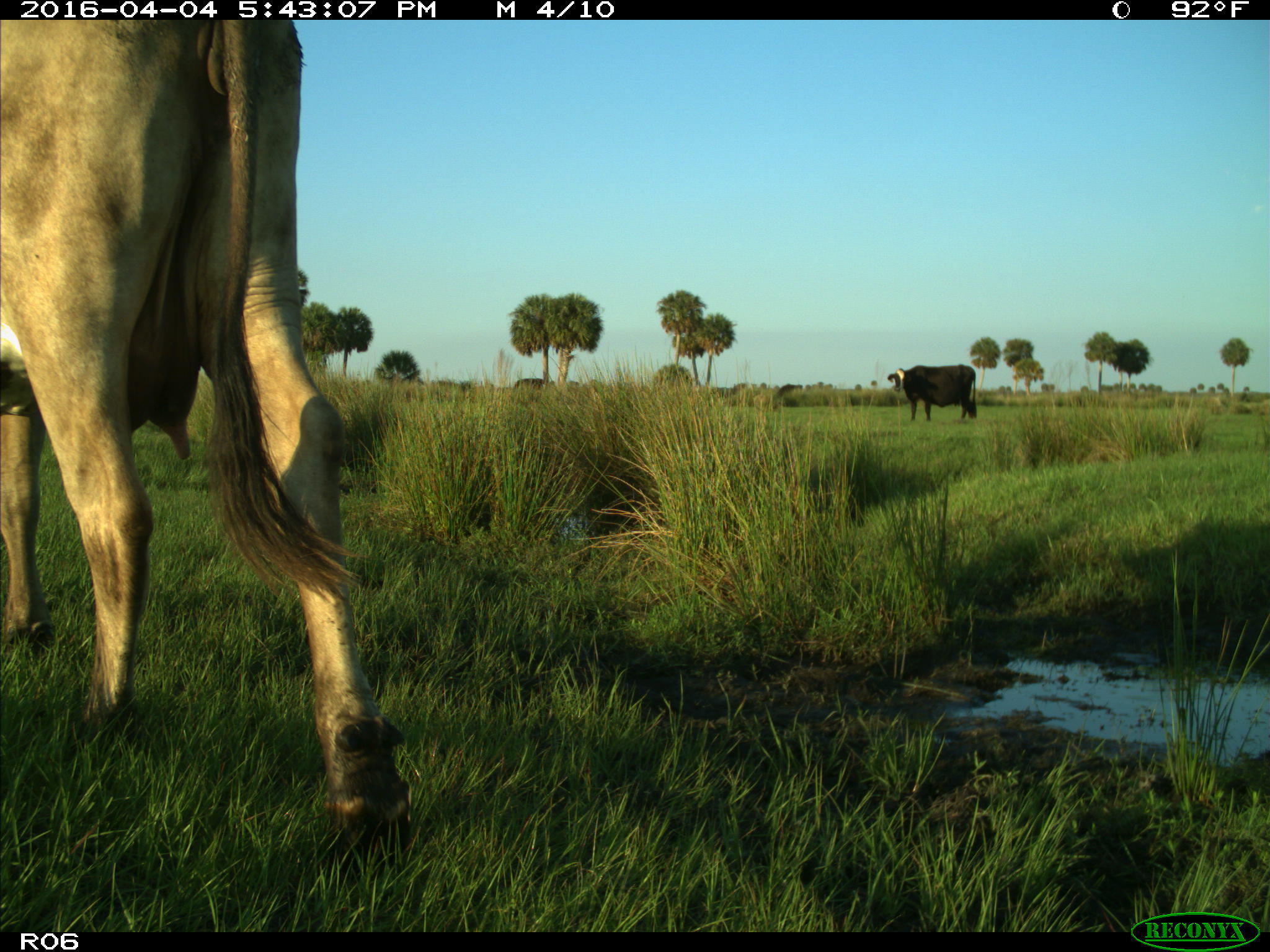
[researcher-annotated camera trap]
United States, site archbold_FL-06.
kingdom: Animalia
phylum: Chordata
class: Mammalia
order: Artiodactyla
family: Bovidae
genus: Bos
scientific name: Bos taurus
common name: domestic cow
Bos taurus (domestic cow).